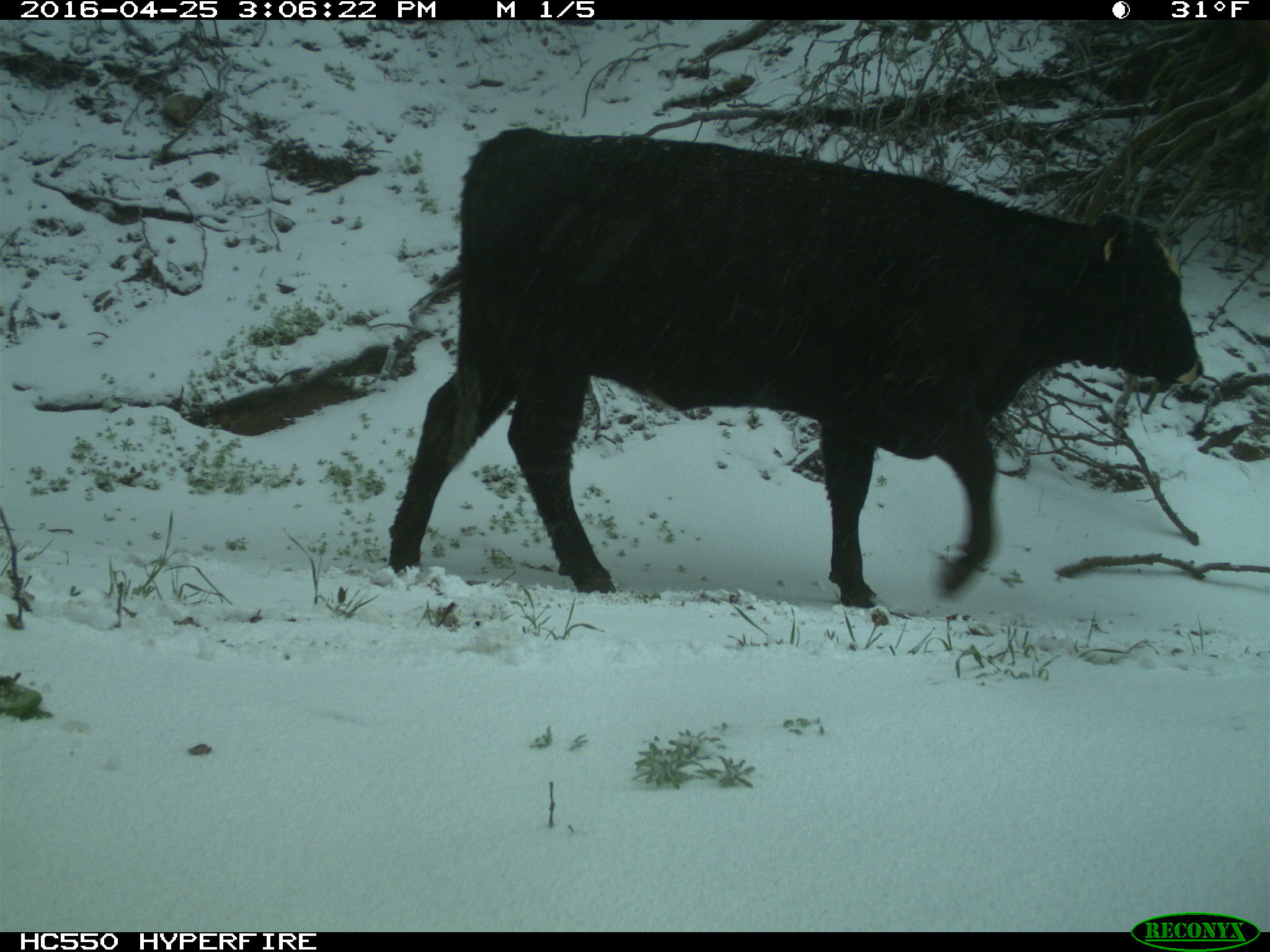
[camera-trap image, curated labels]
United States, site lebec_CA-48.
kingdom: Animalia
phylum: Chordata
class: Mammalia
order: Artiodactyla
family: Bovidae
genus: Bos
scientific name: Bos taurus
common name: domestic cow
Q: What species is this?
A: Bos taurus (domestic cow).